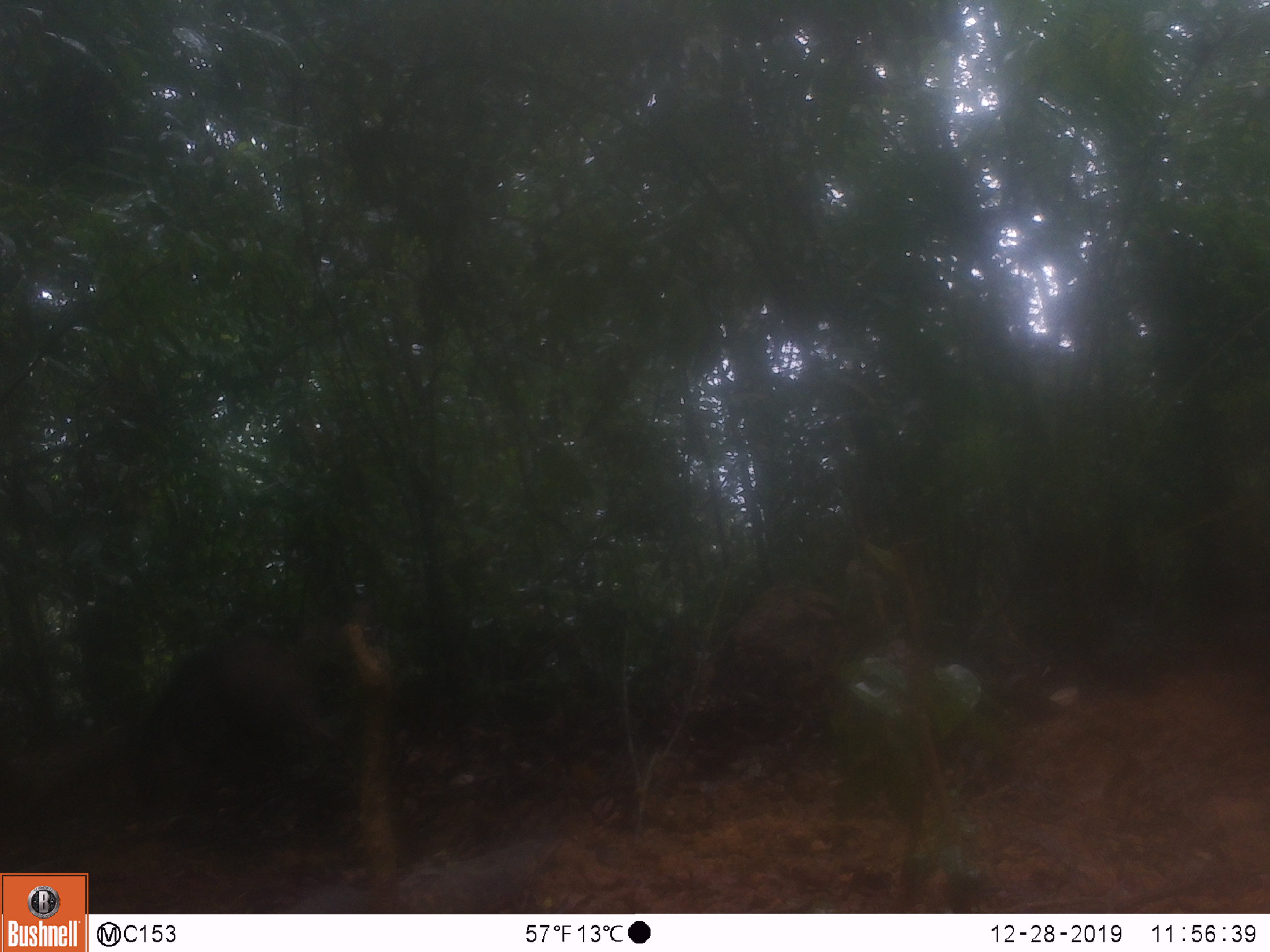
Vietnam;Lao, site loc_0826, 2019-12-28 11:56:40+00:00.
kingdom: Animalia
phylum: Chordata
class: Mammalia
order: Artiodactyla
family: Suidae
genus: Sus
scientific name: Sus scrofa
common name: eurasian wild pig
Eurasian wild pig (Sus scrofa). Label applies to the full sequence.